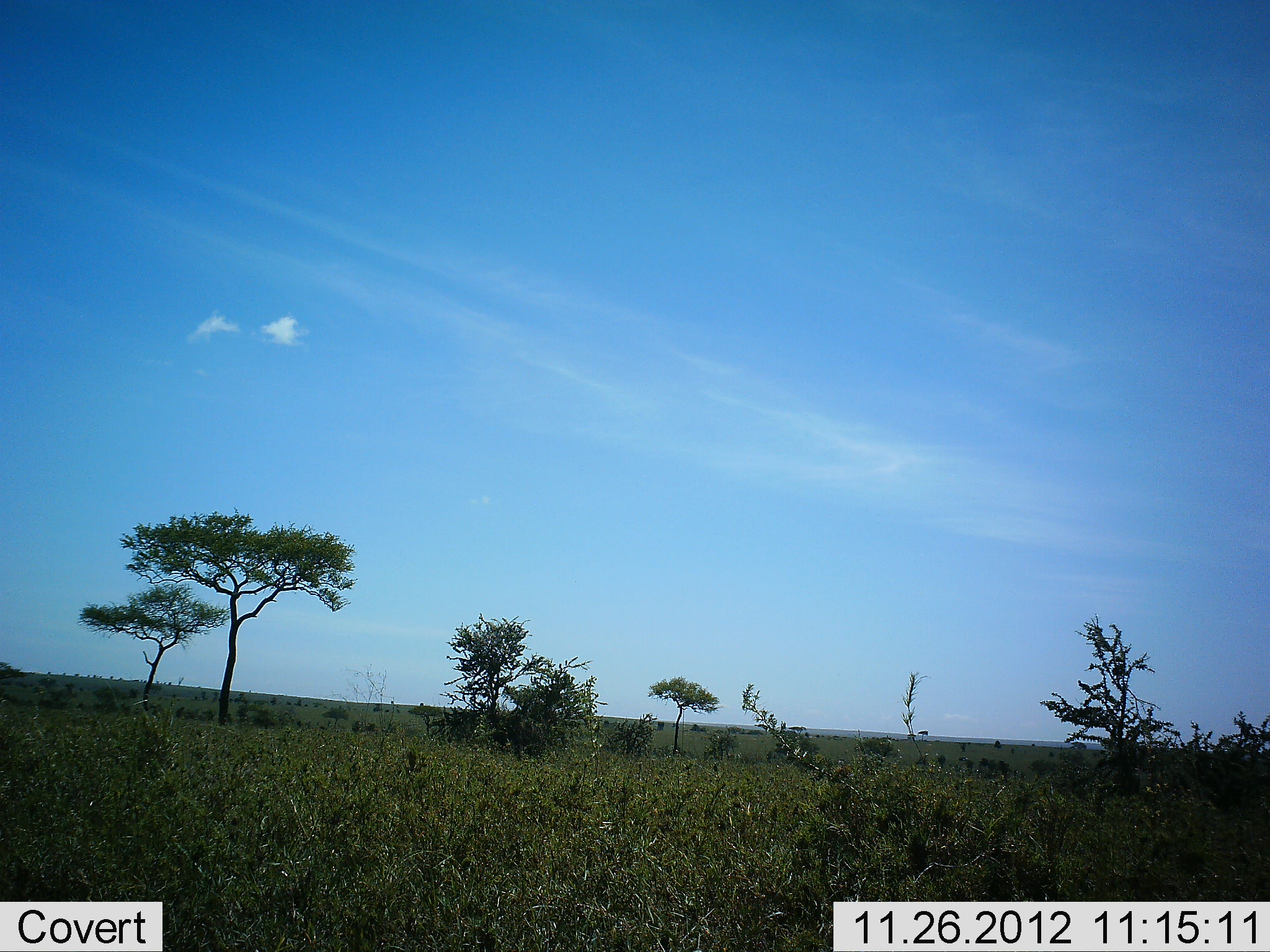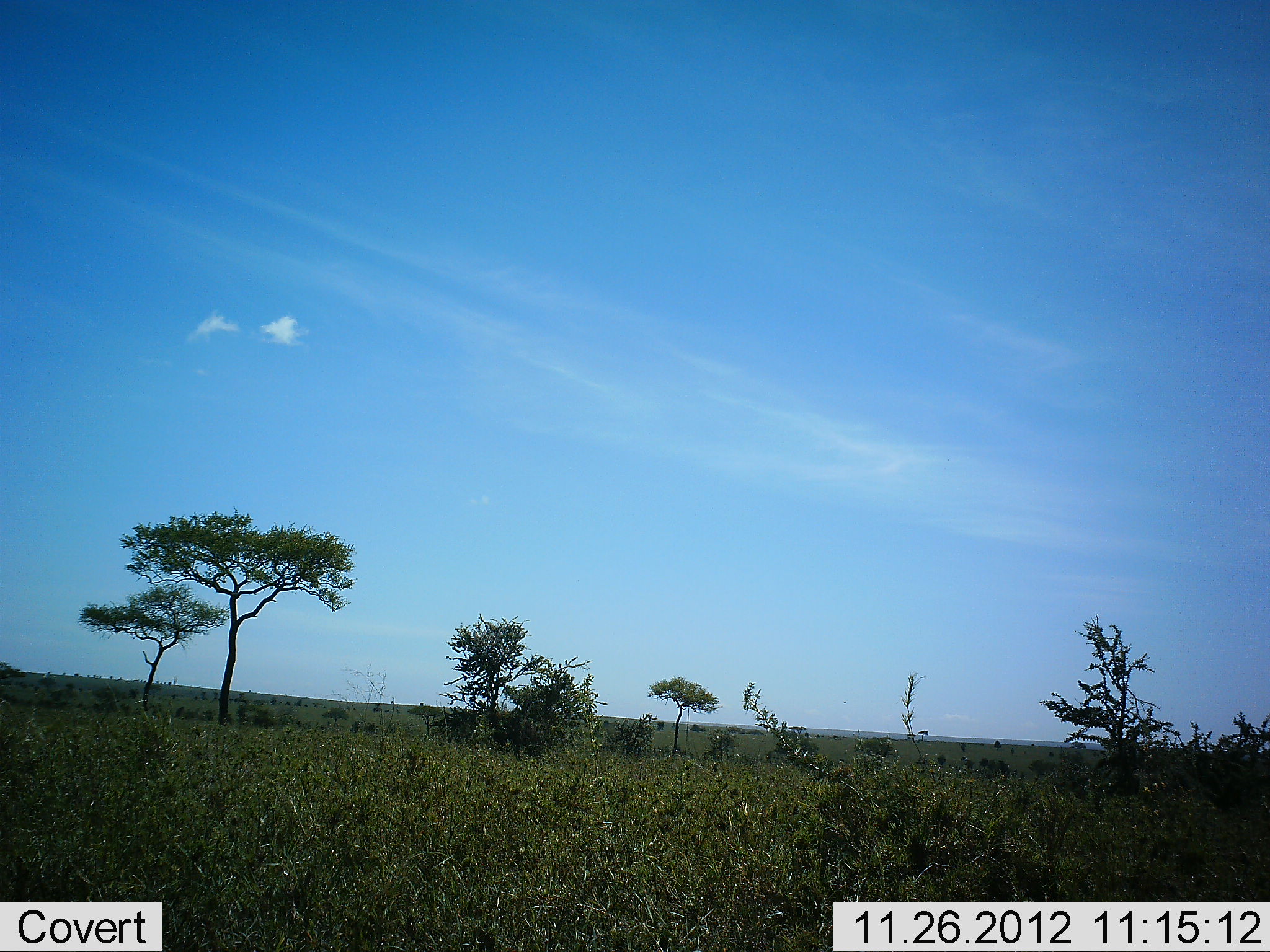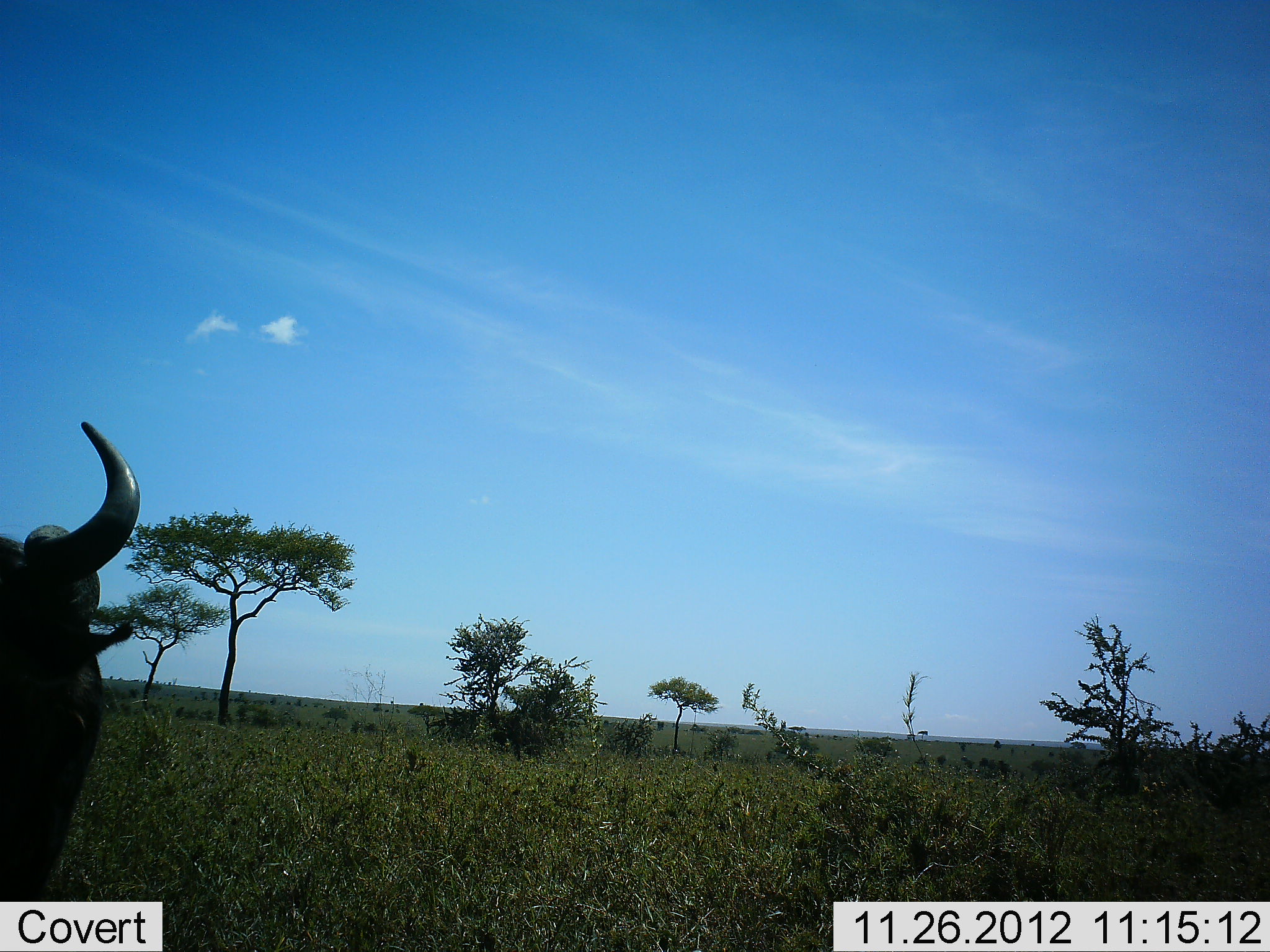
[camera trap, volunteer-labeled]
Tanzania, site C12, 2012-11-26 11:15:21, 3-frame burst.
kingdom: Animalia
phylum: Chordata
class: Mammalia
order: Artiodactyla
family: Bovidae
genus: Connochaetes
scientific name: Connochaetes taurinus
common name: blue wildebeest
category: wildebeest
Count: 1.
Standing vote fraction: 10%.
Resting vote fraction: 0%.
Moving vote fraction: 90%.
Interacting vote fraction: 0%.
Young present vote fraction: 0%.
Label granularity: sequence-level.